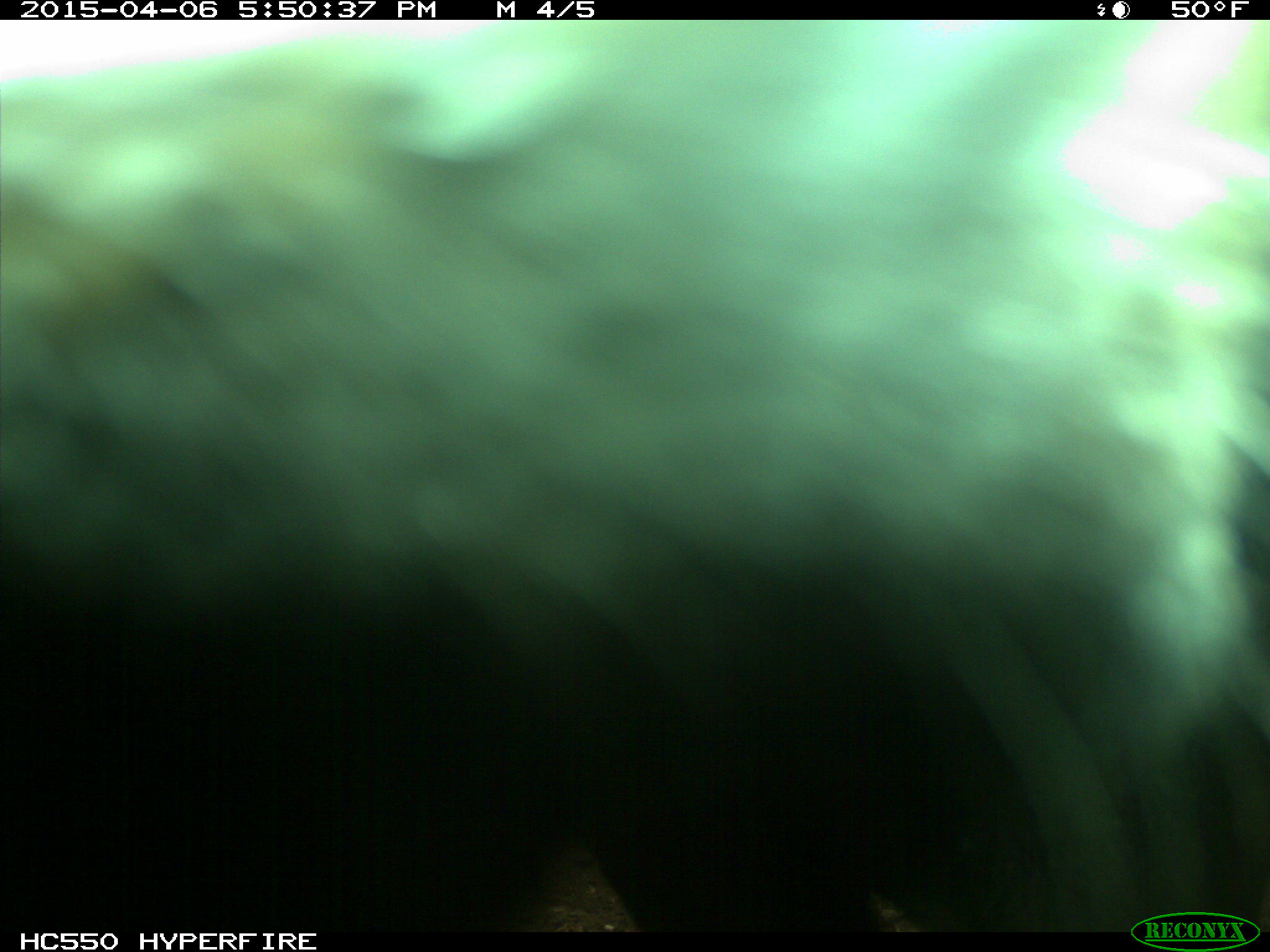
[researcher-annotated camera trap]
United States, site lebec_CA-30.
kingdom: Animalia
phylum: Chordata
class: Mammalia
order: Artiodactyla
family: Bovidae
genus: Bos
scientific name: Bos taurus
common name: domestic cow